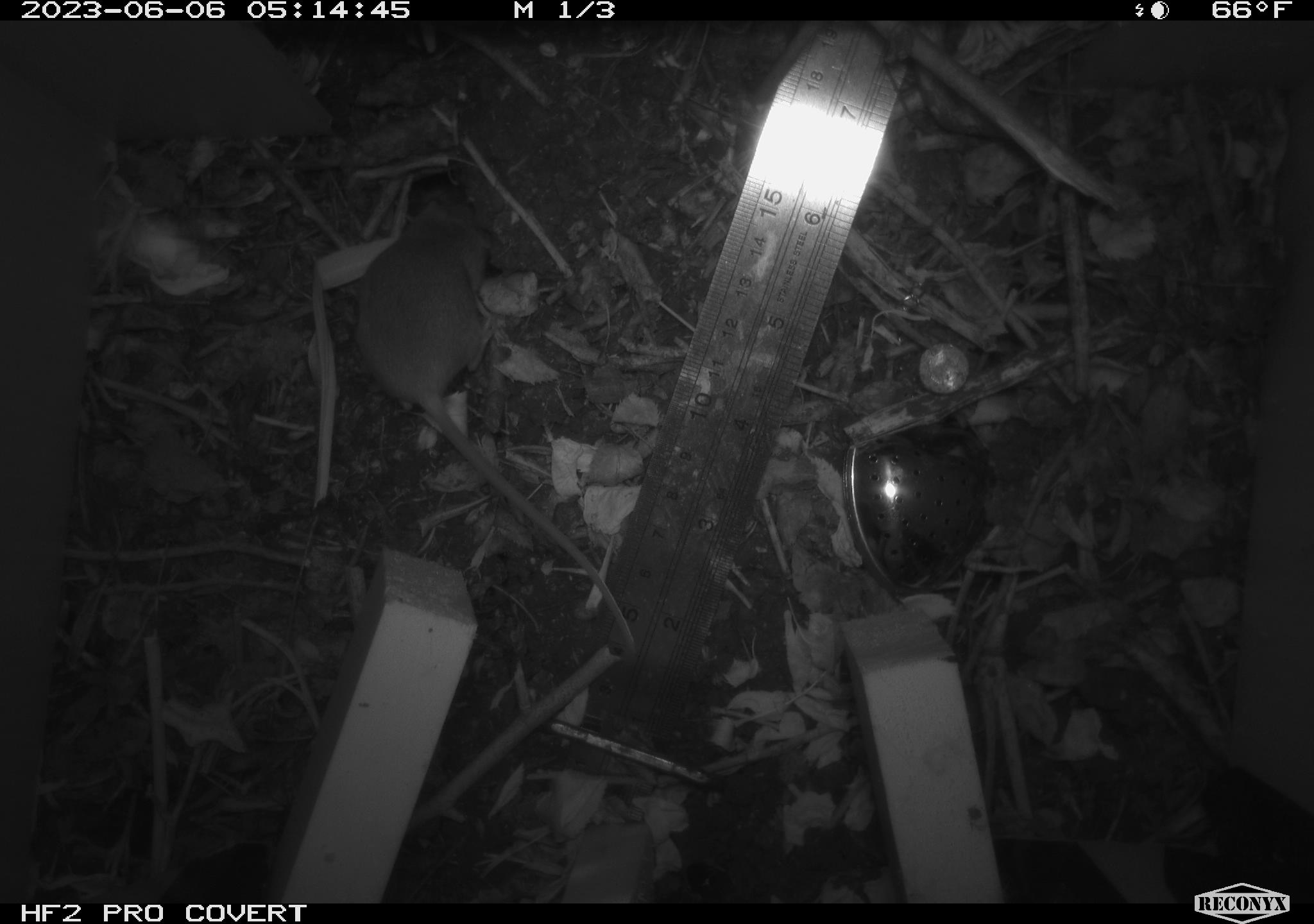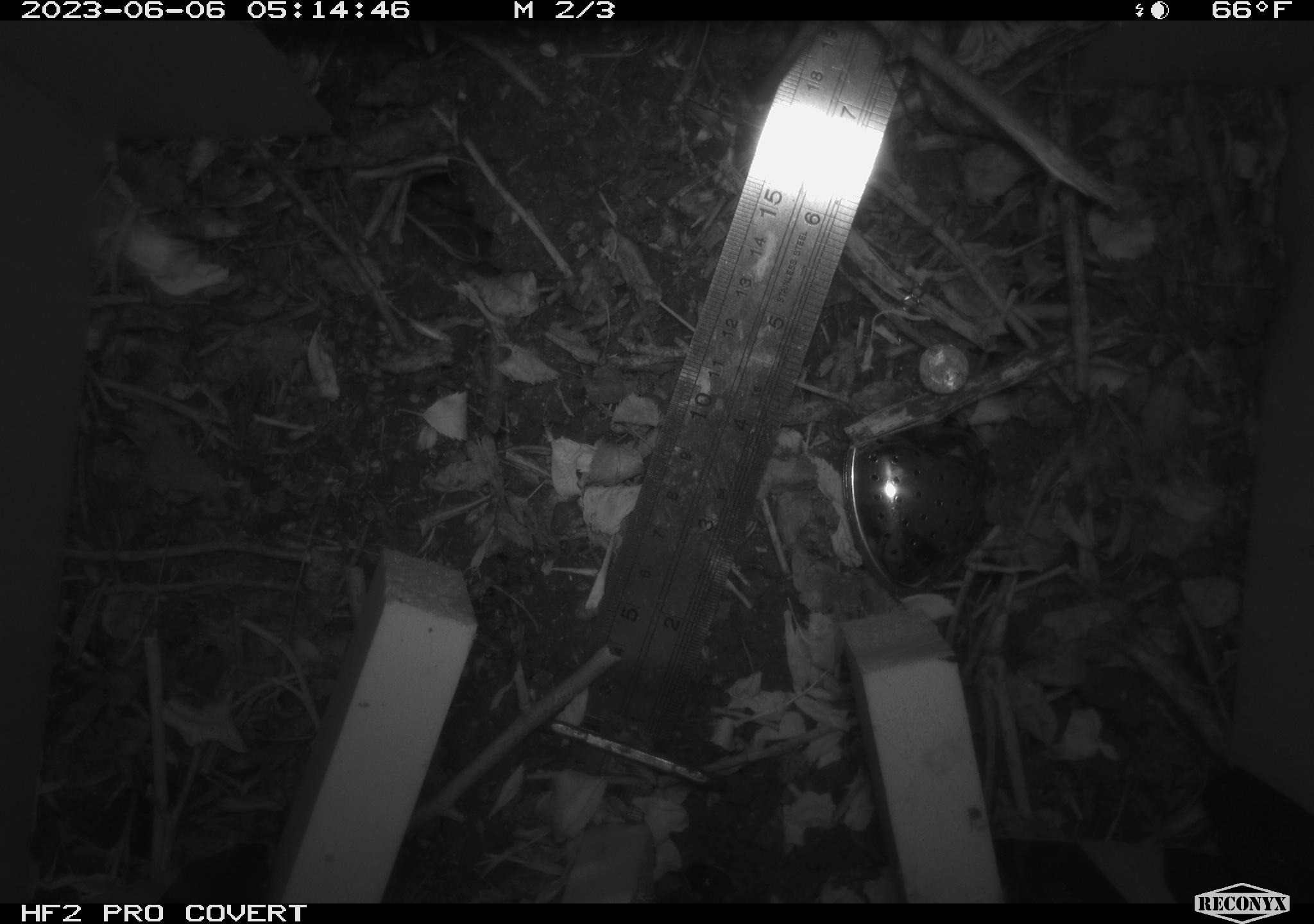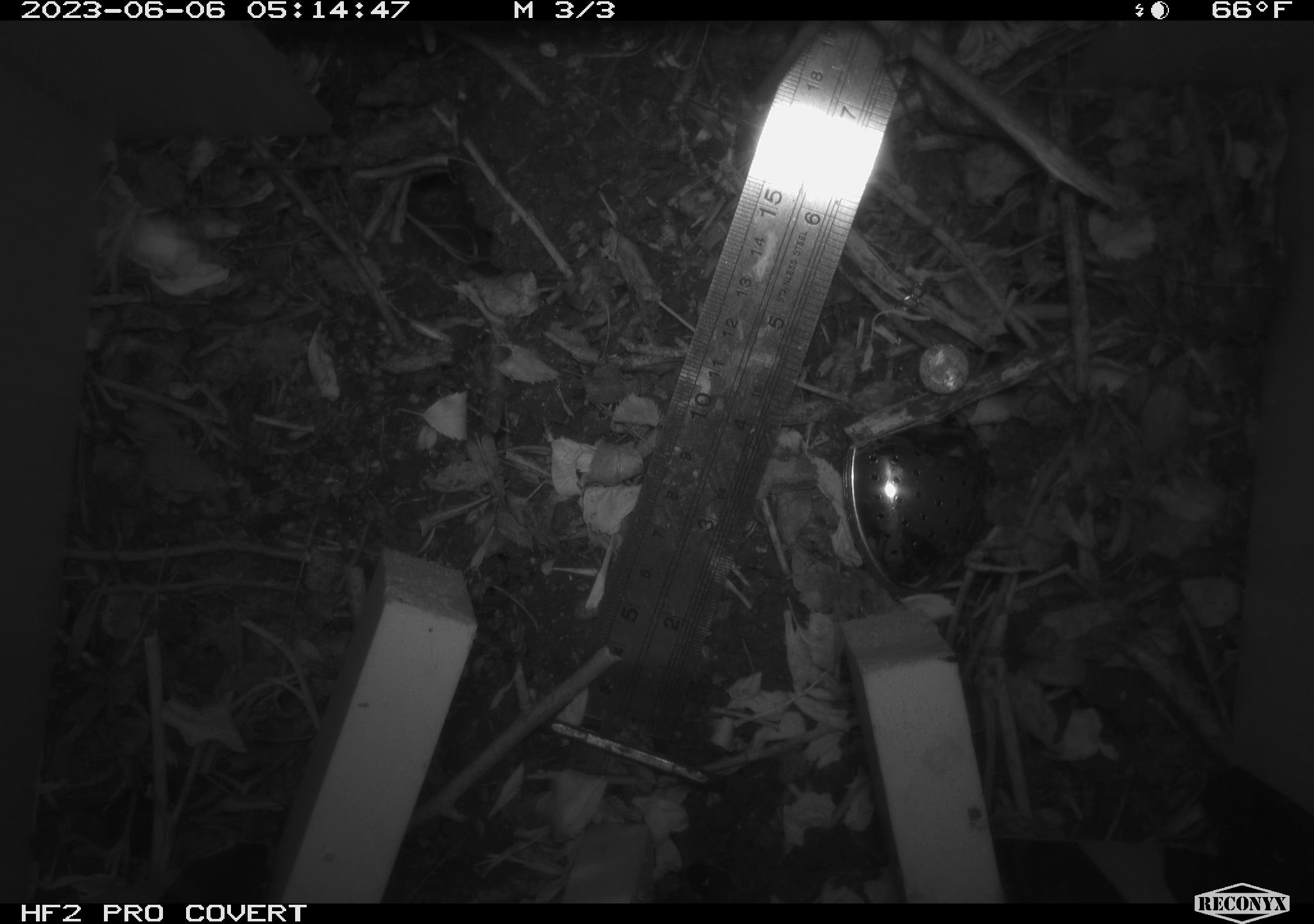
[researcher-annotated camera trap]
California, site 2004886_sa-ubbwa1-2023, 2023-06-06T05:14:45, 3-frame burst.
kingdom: Animalia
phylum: Chordata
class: Mammalia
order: Rodentia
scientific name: Rodentia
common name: rodent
Rodent (Rodentia).